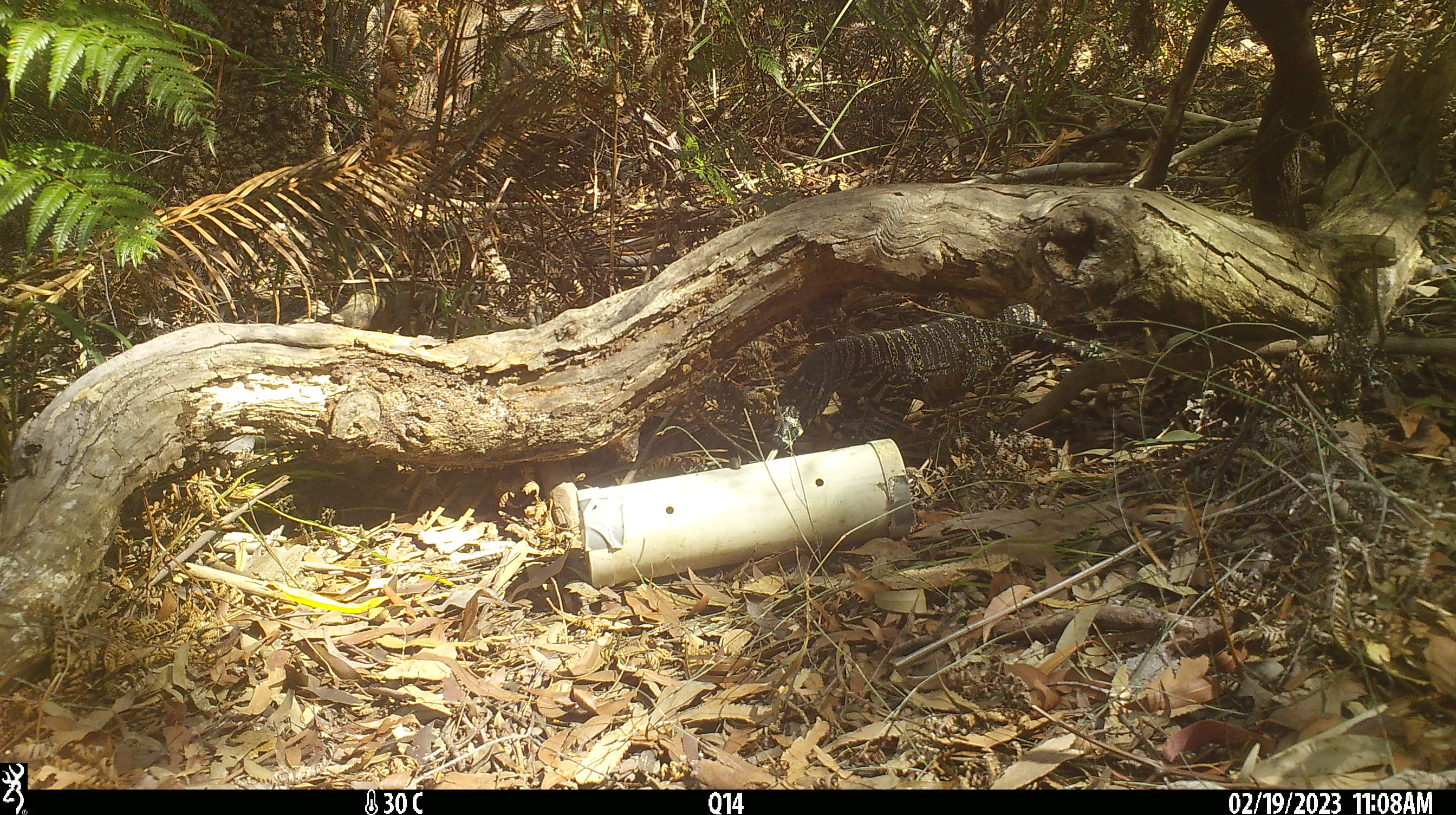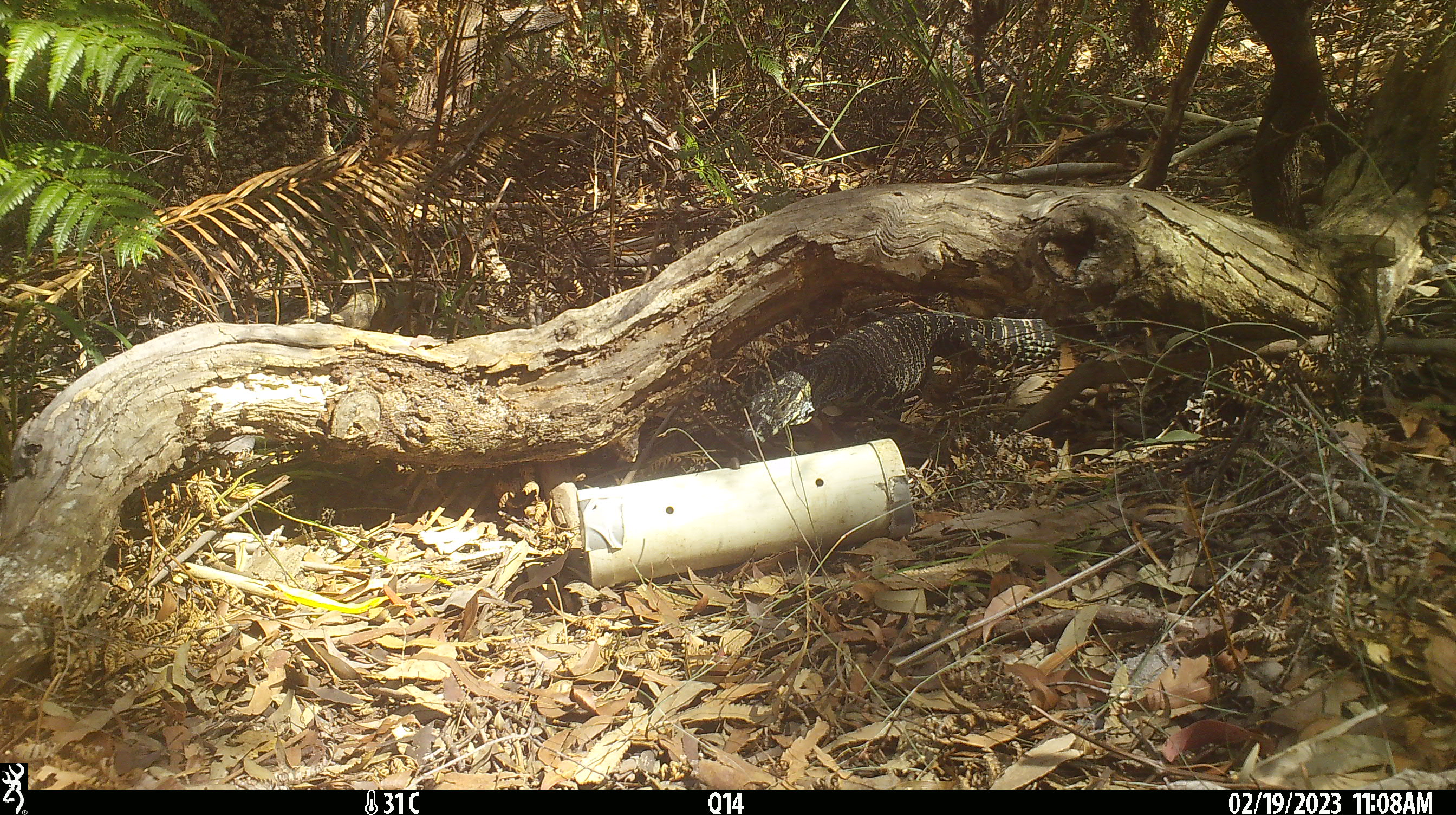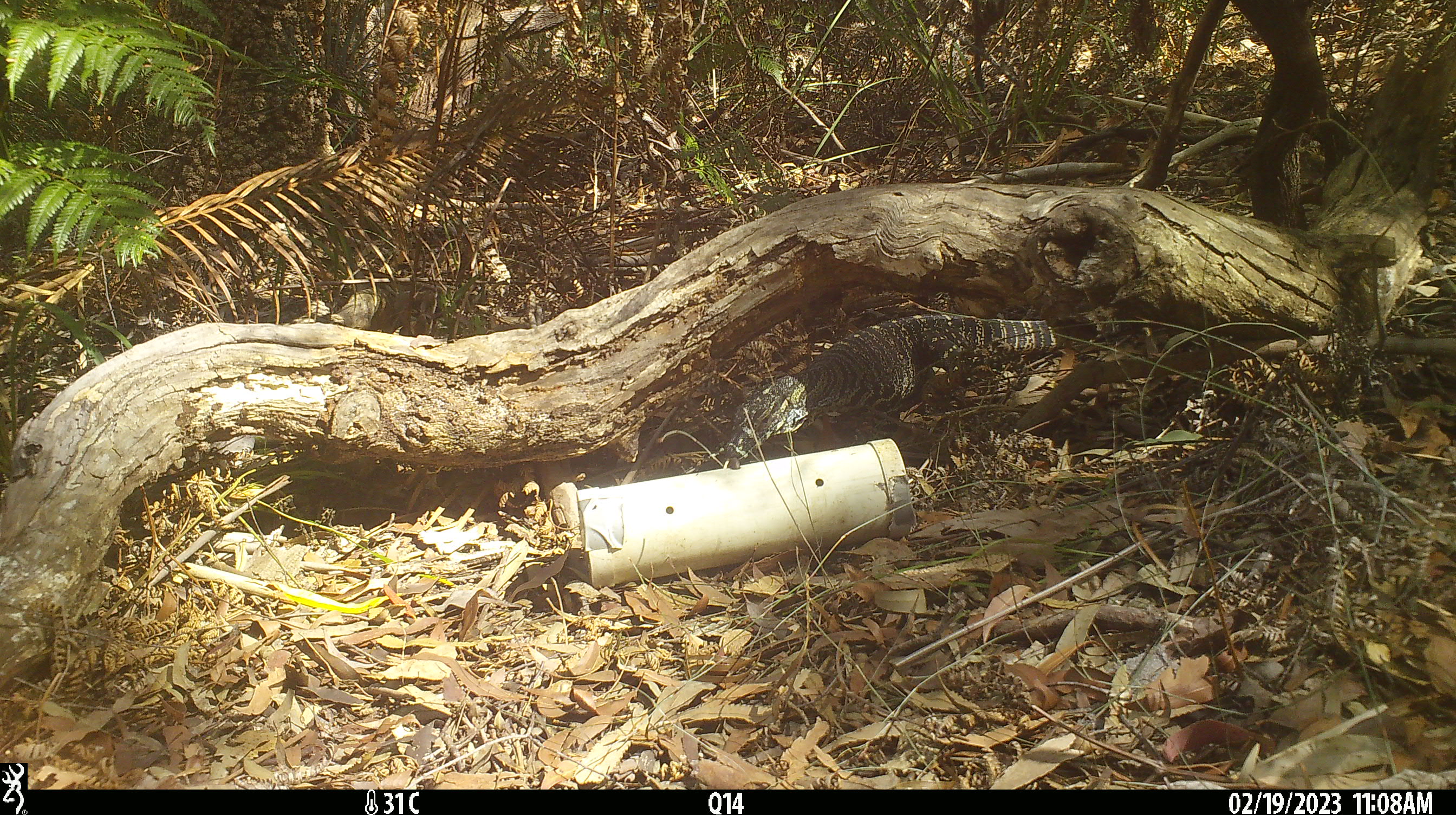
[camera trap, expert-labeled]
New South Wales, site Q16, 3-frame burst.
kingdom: Animalia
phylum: Chordata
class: Reptilia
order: Squamata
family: Varanidae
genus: Varanus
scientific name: Varanus varius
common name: lace monitor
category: goanna